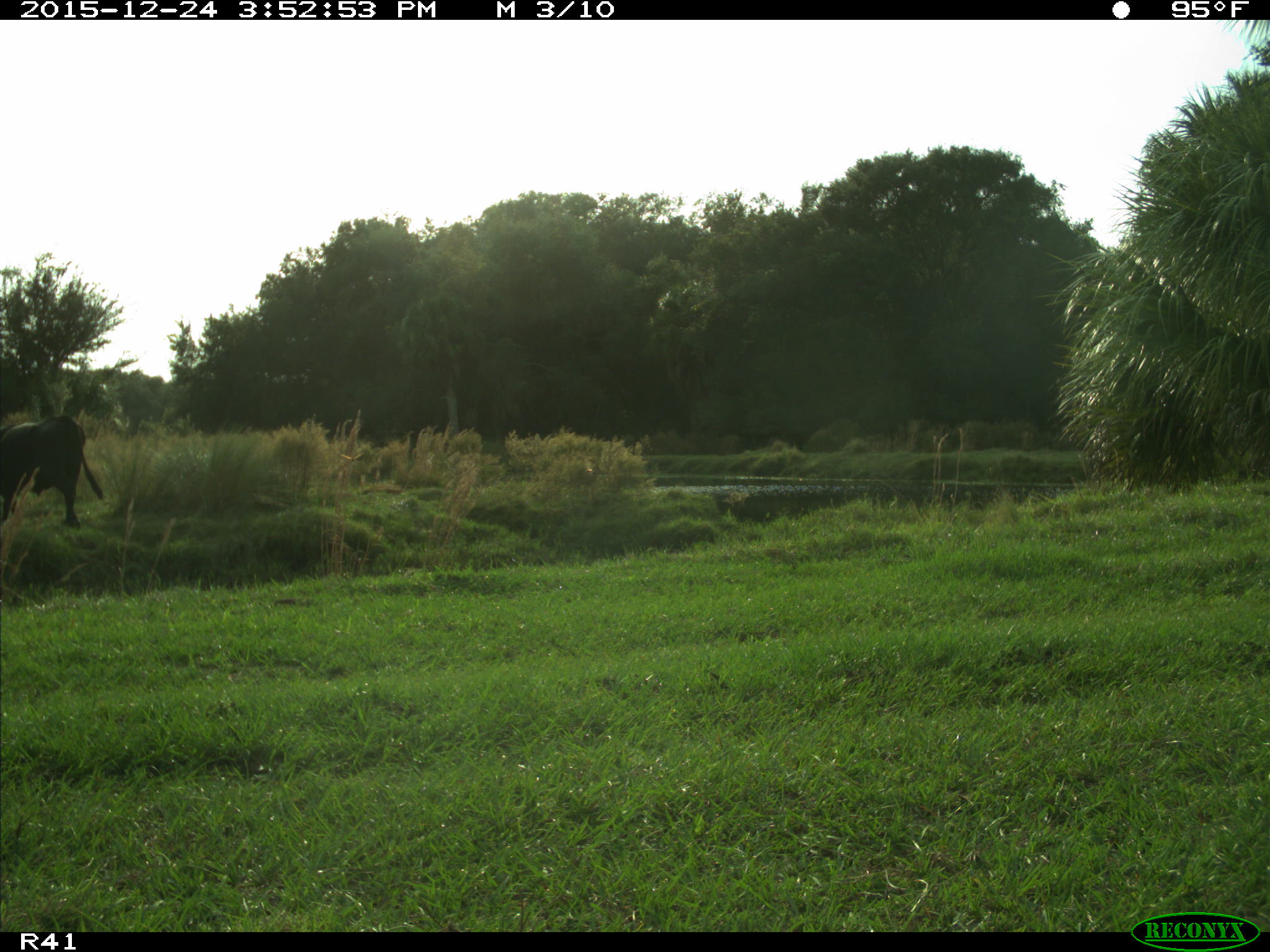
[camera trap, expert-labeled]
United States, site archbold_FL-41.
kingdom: Animalia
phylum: Chordata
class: Mammalia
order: Artiodactyla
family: Bovidae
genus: Bos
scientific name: Bos taurus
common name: domestic cow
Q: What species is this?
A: Bos taurus (domestic cow).